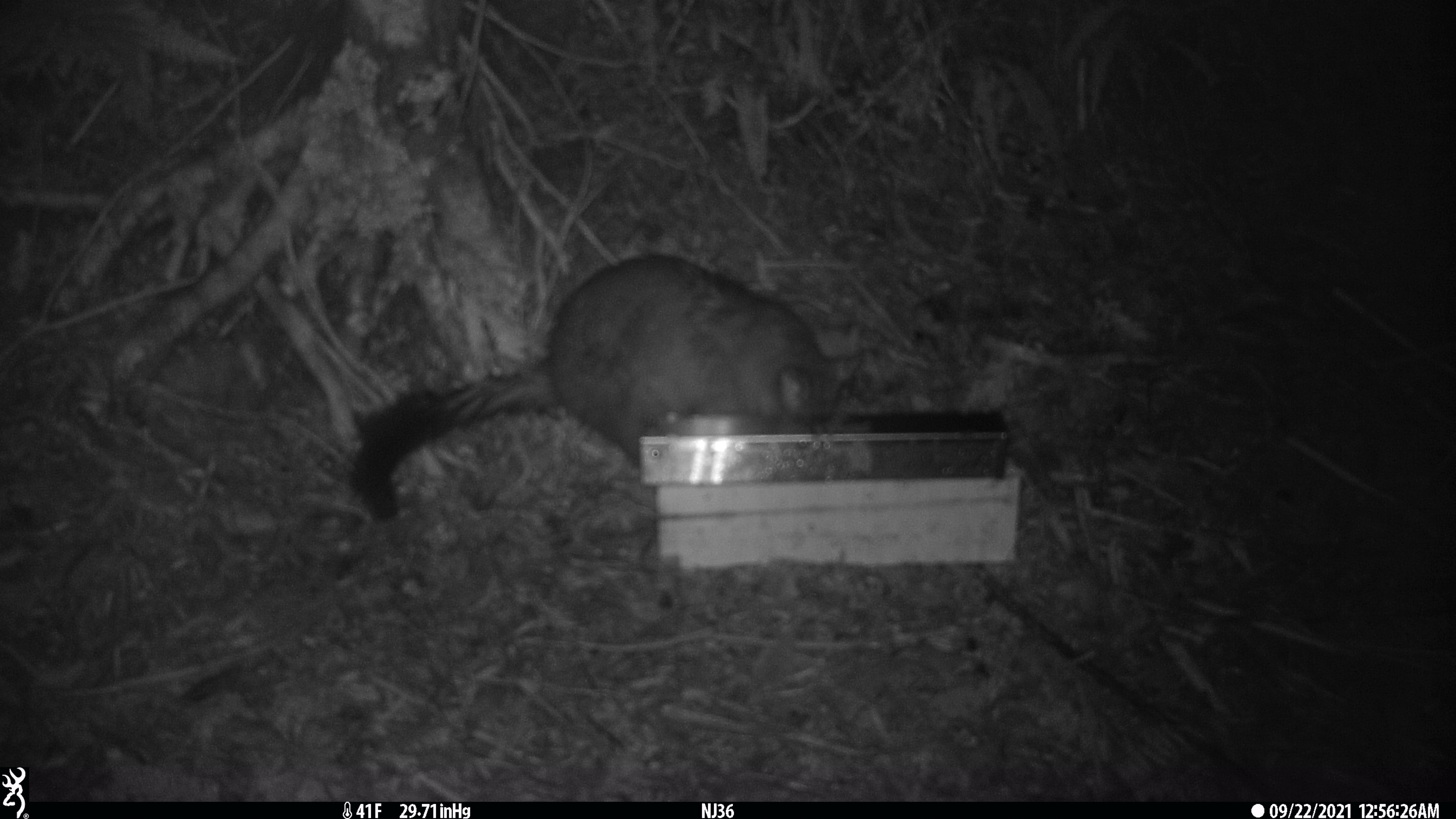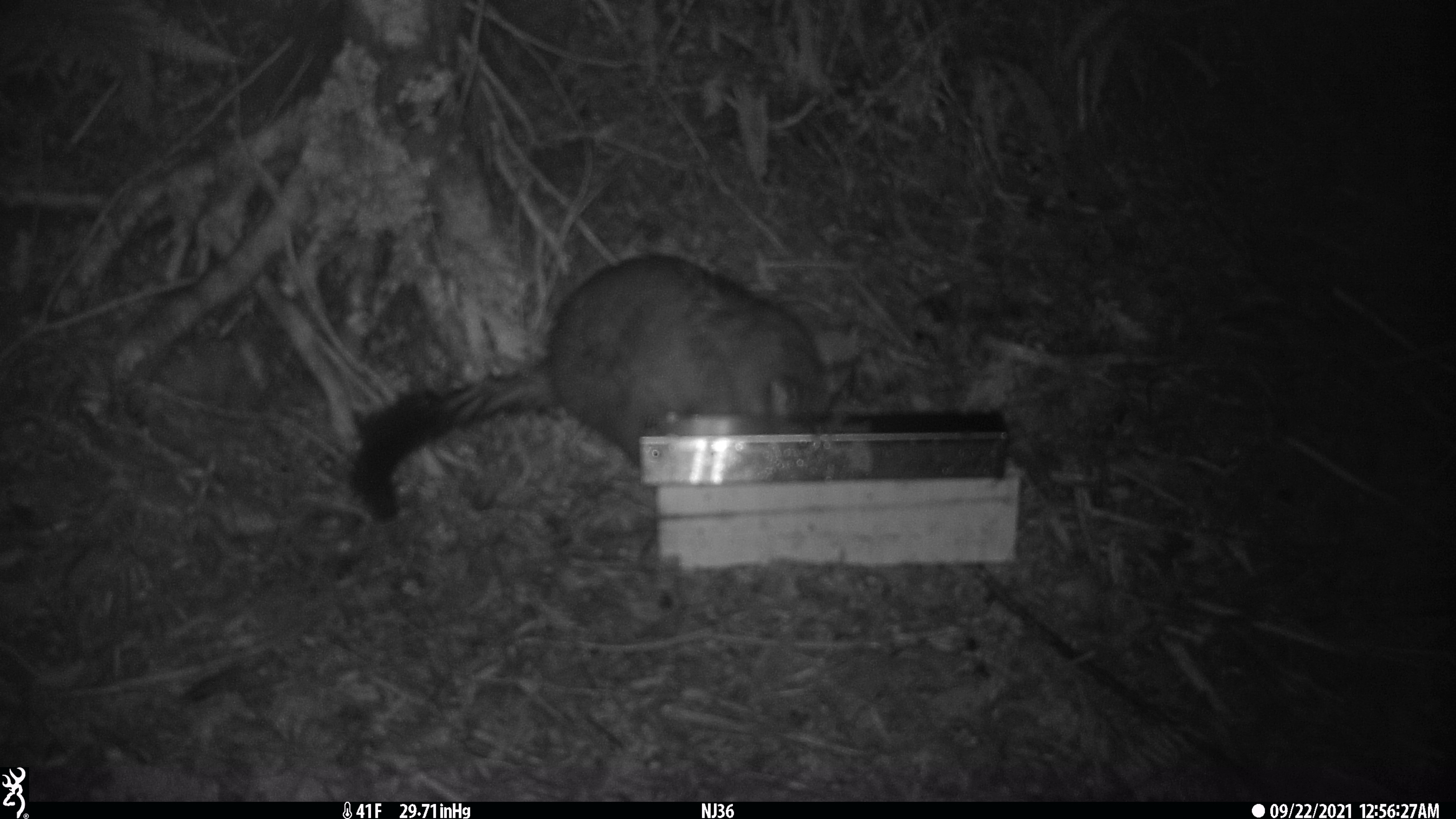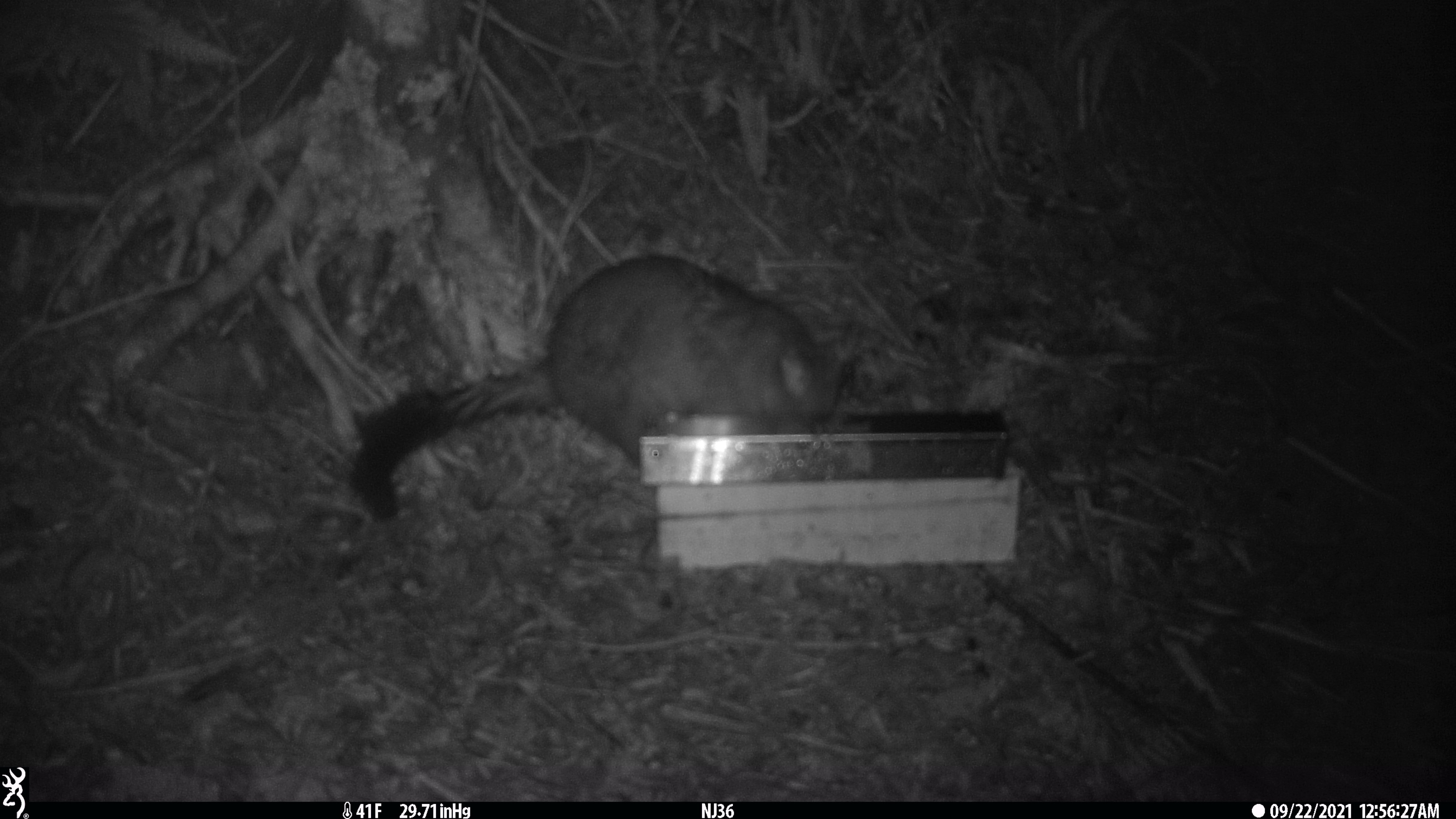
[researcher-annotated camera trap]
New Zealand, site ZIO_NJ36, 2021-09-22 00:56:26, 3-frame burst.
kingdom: Animalia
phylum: Chordata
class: Mammalia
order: Diprotodontia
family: Phalangeridae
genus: Trichosurus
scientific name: Trichosurus vulpecula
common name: common brushtail possum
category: possum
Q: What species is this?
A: Possum (common brushtail possum) (Trichosurus vulpecula).